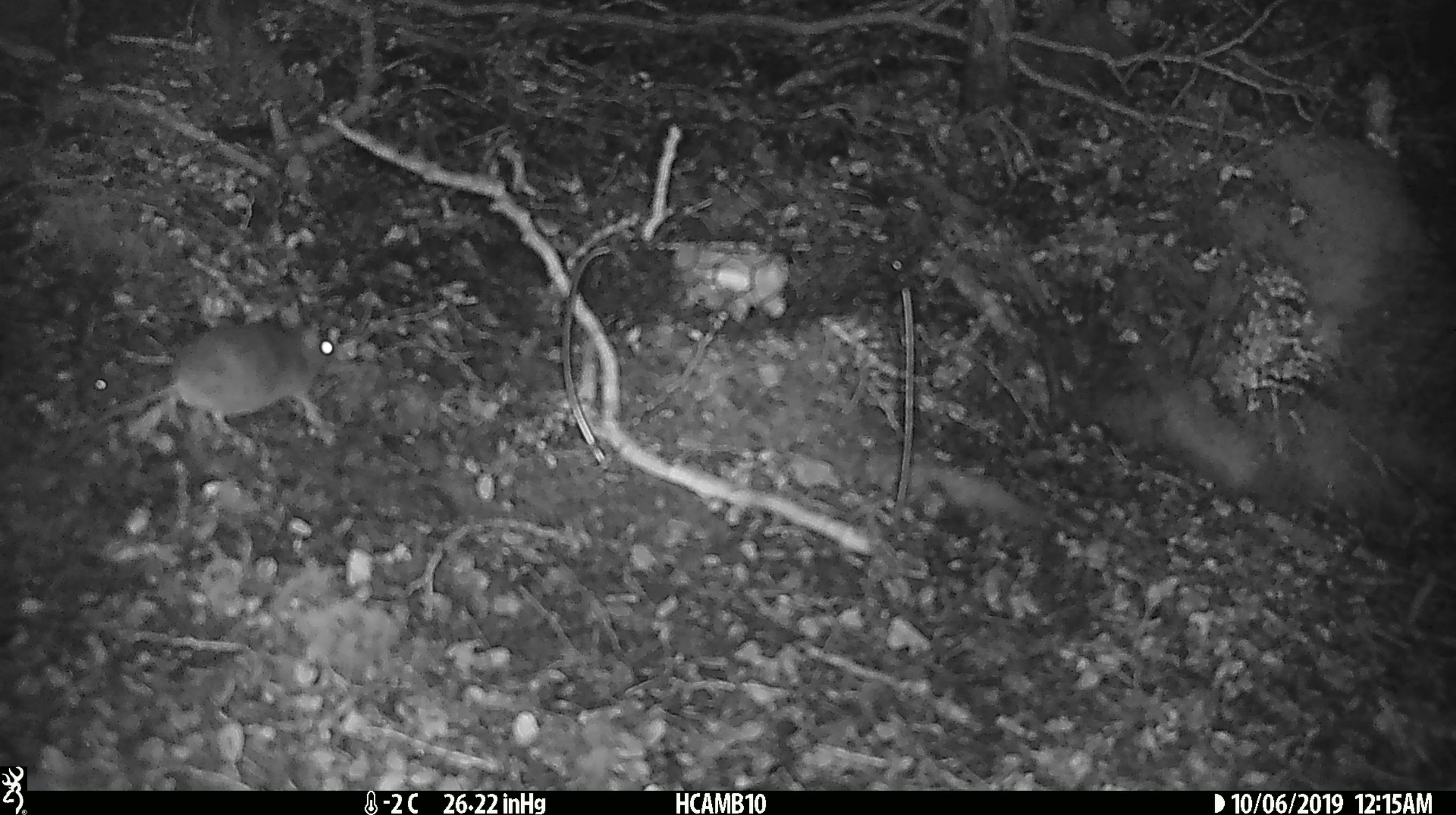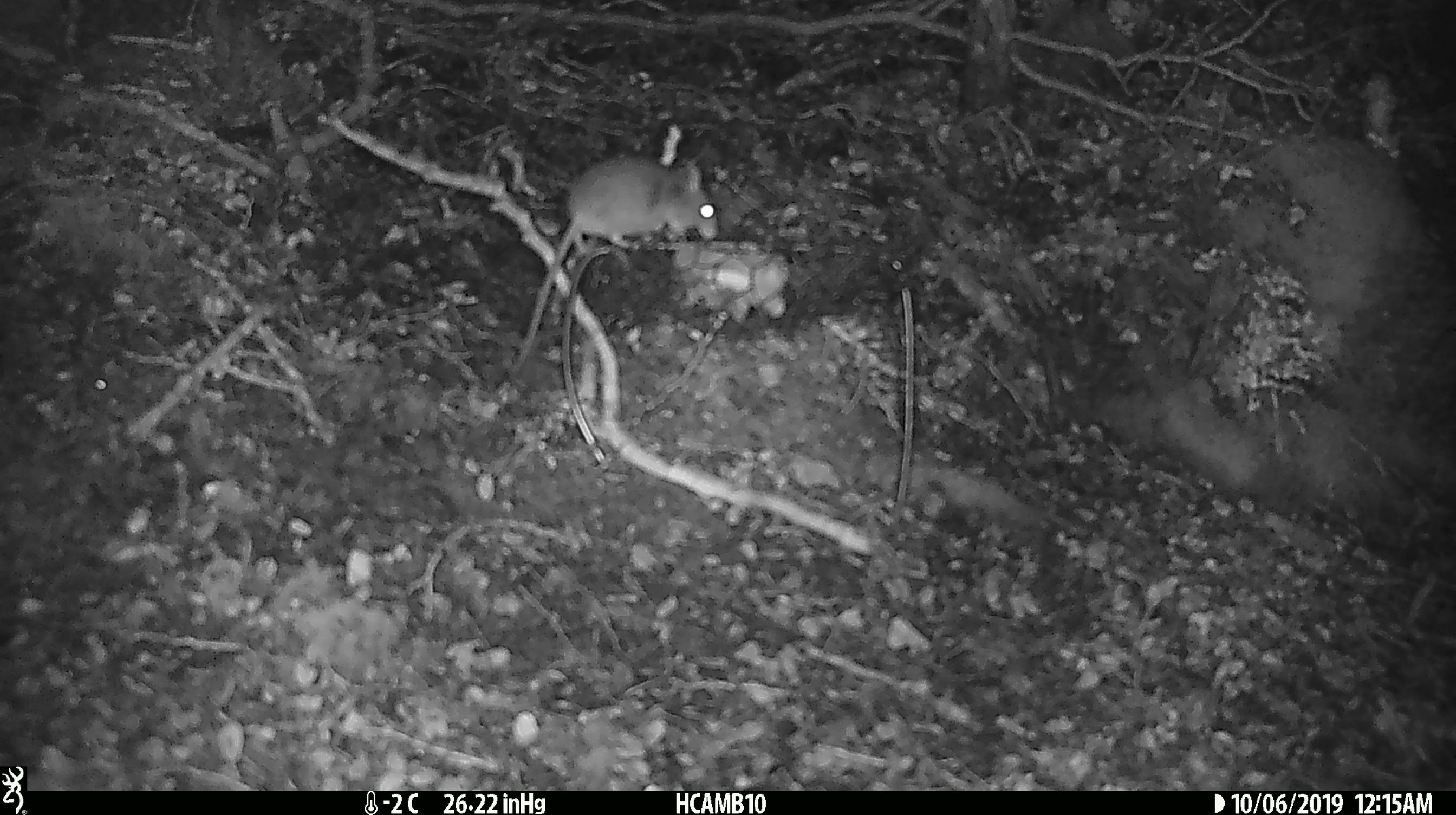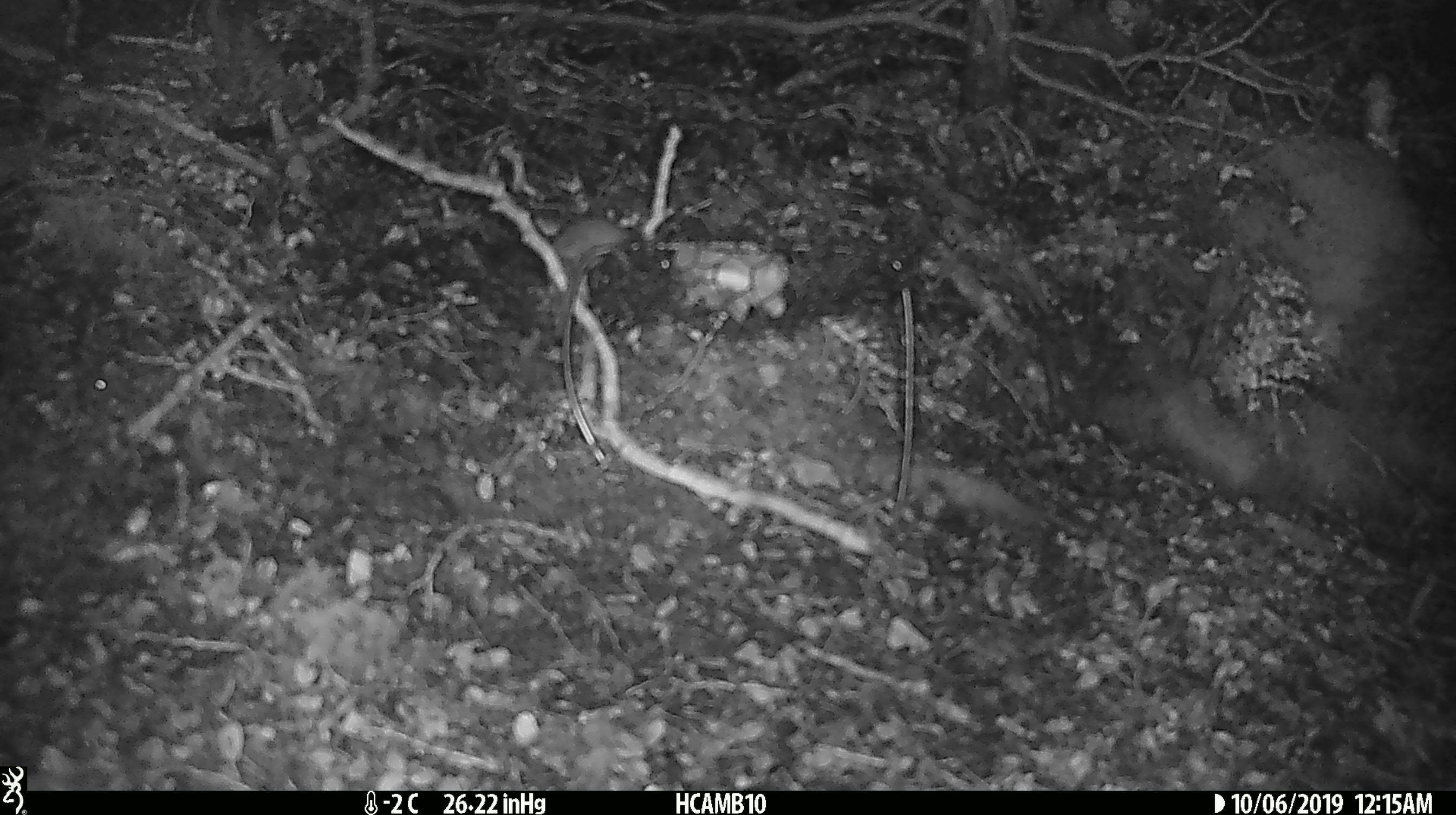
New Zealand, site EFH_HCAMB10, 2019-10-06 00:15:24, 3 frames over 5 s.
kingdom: Animalia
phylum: Chordata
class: Mammalia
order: Rodentia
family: Muridae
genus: Mus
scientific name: Mus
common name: mouse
Mouse (Mus).